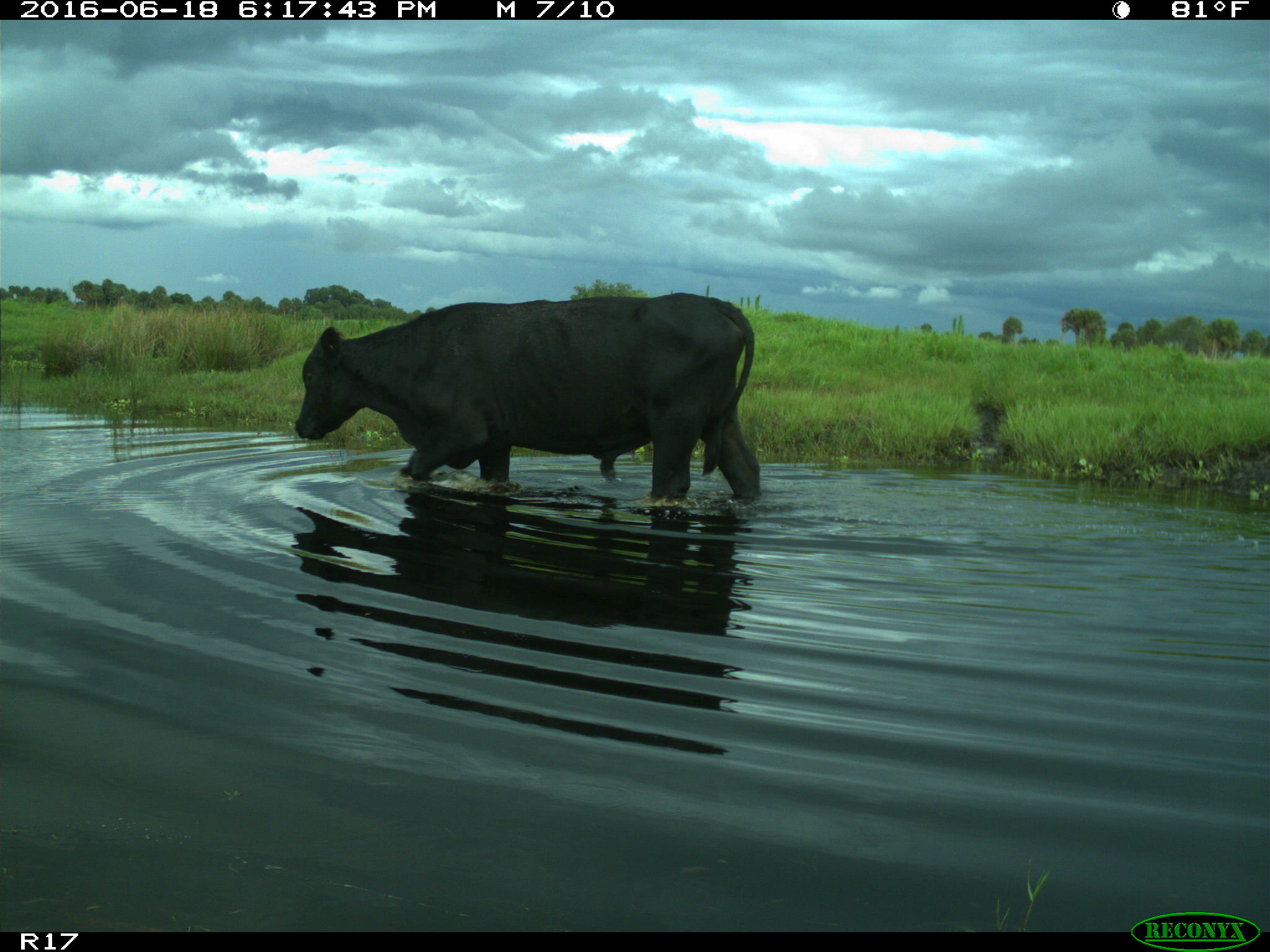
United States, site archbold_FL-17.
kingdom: Animalia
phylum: Chordata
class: Mammalia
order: Artiodactyla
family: Bovidae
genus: Bos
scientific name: Bos taurus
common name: domestic cow